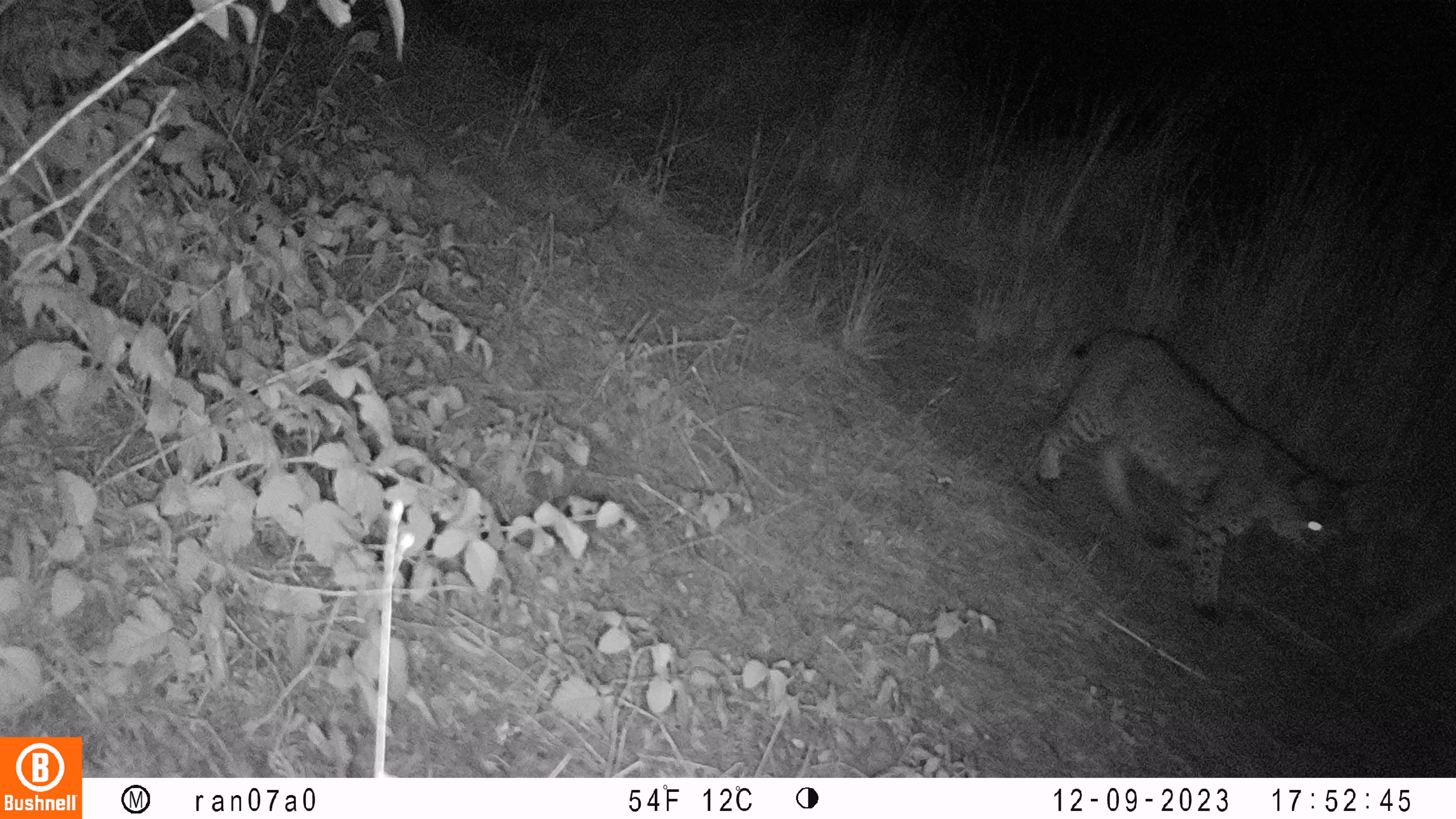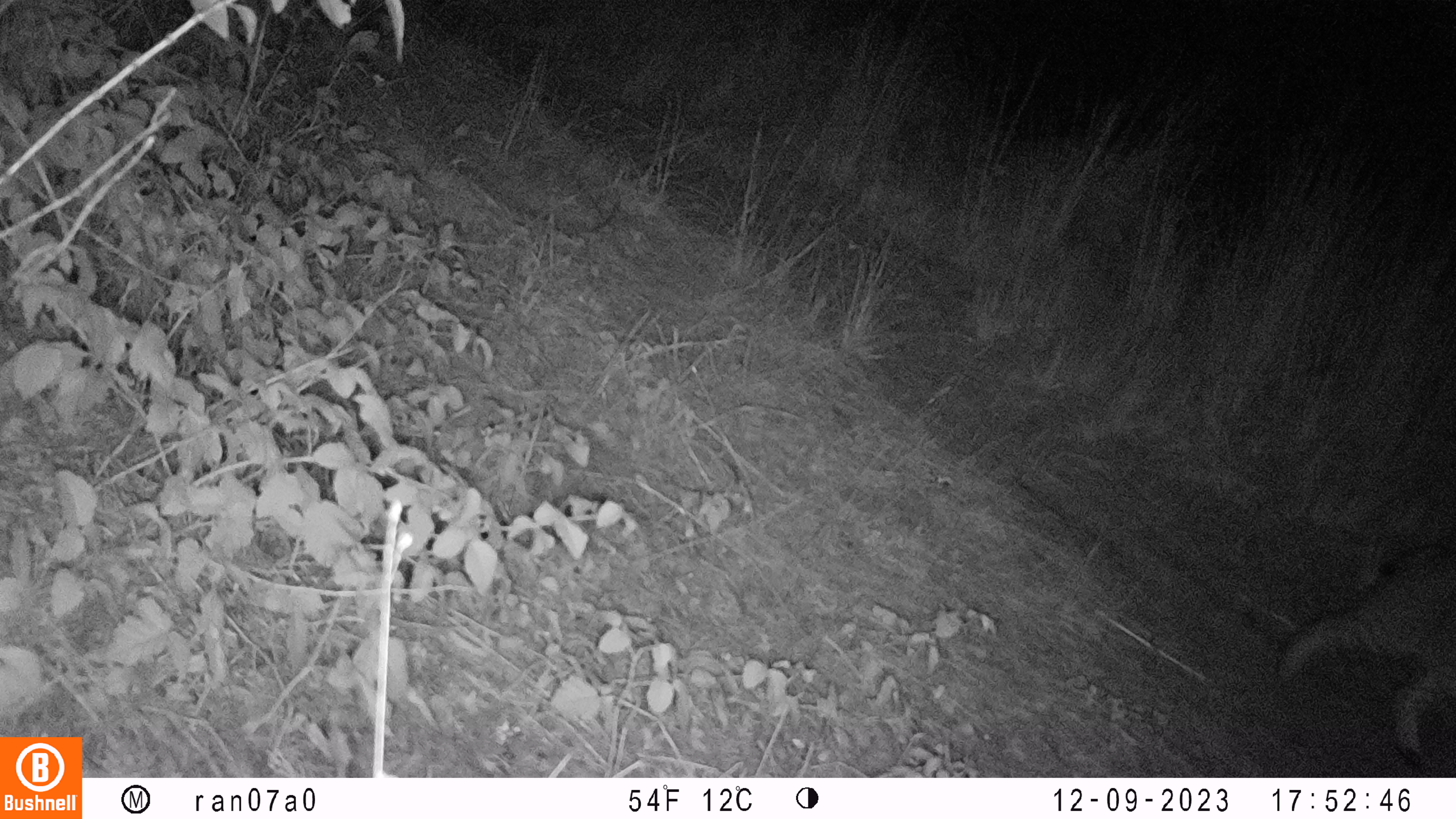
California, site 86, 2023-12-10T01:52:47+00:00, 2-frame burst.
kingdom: Animalia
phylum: Chordata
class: Mammalia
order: Carnivora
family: Felidae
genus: Lynx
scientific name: Lynx rufus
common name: bobcat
Bobcat (Lynx rufus).